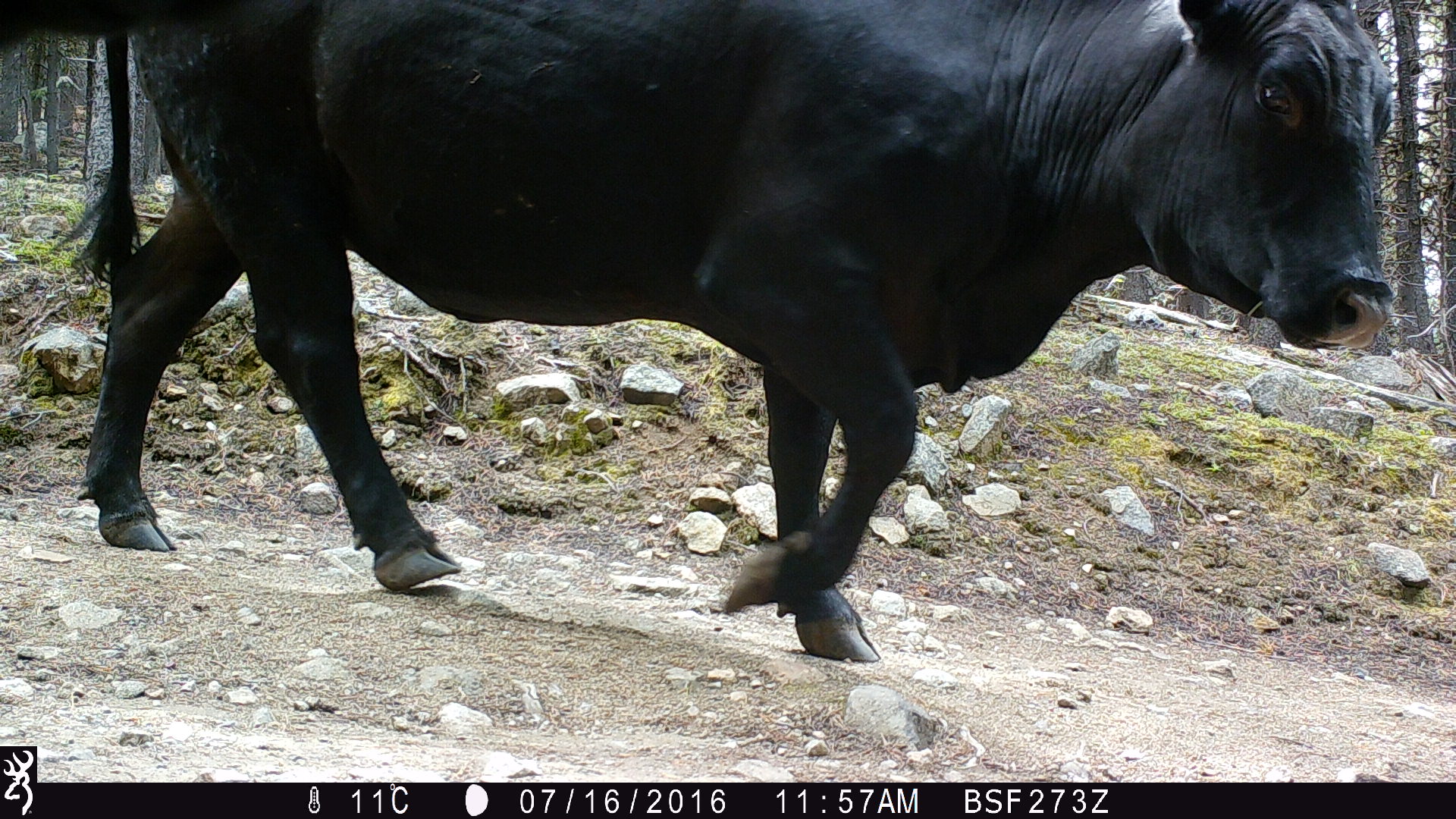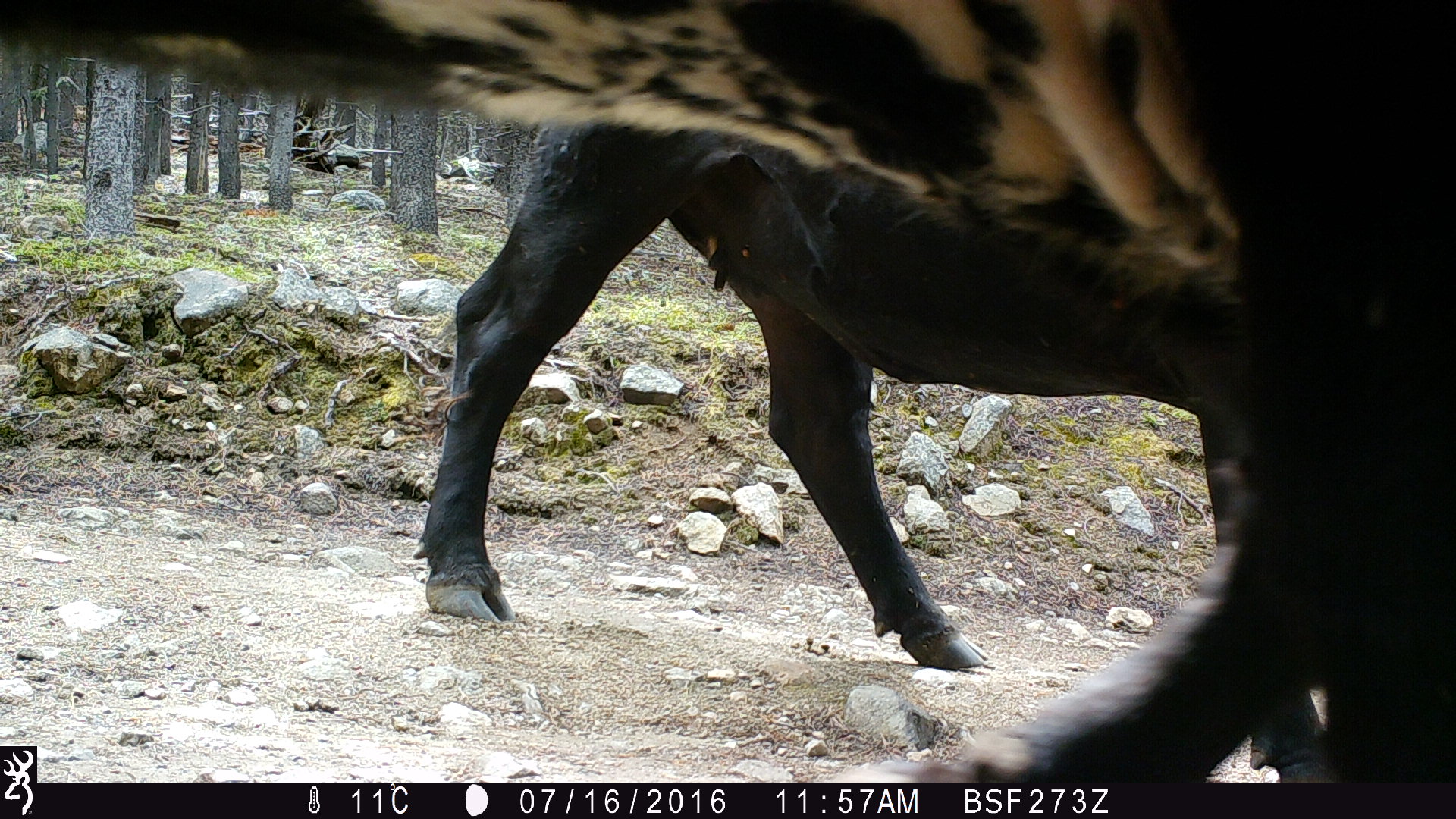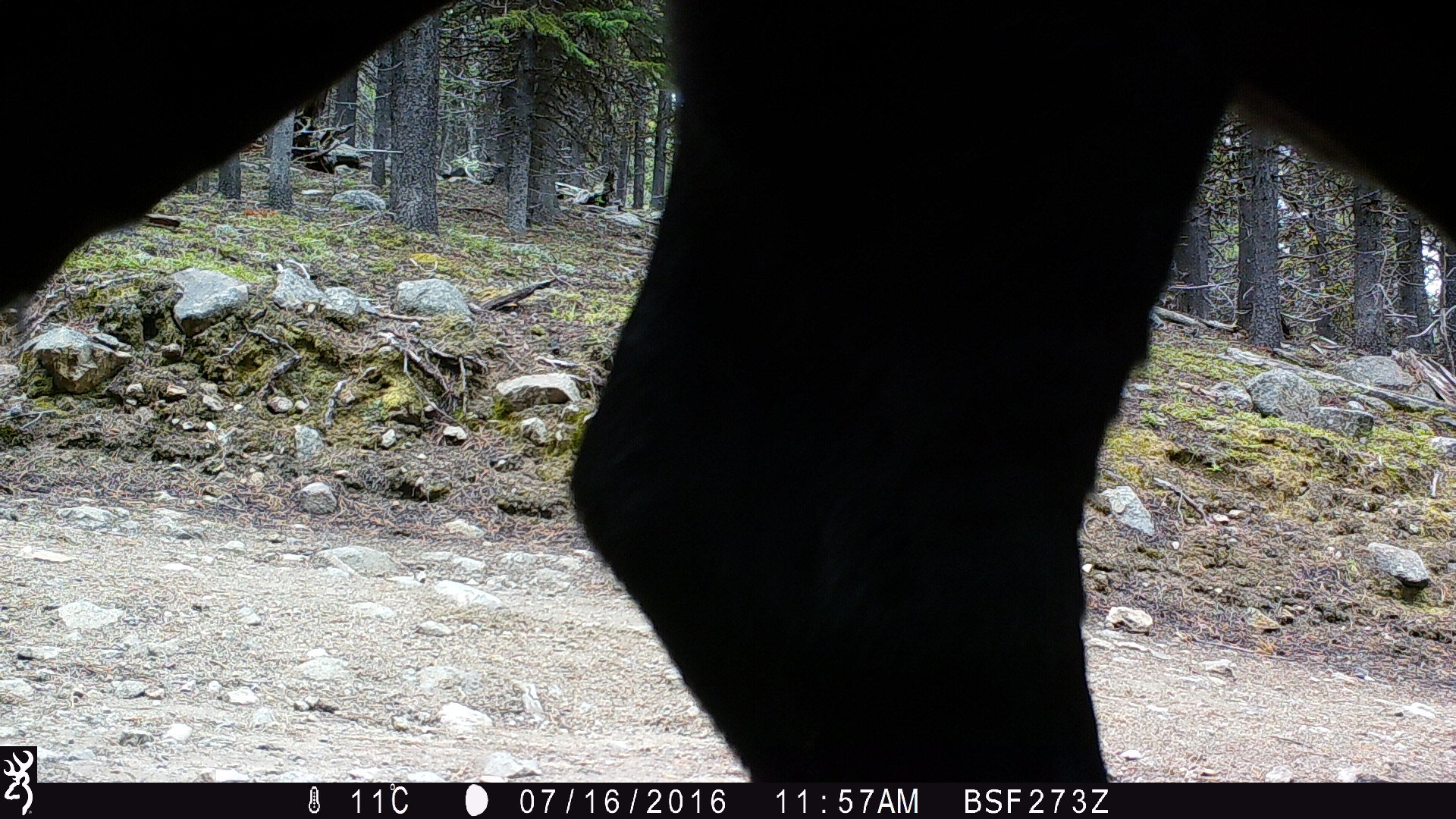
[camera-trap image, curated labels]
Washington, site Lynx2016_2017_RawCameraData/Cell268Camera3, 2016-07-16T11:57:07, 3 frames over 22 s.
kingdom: Animalia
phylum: Chordata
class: Mammalia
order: Artiodactyla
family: Bovidae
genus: Bos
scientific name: Bos taurus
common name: domestic cattle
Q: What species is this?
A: Domestic cattle (Bos taurus).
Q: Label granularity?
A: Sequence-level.